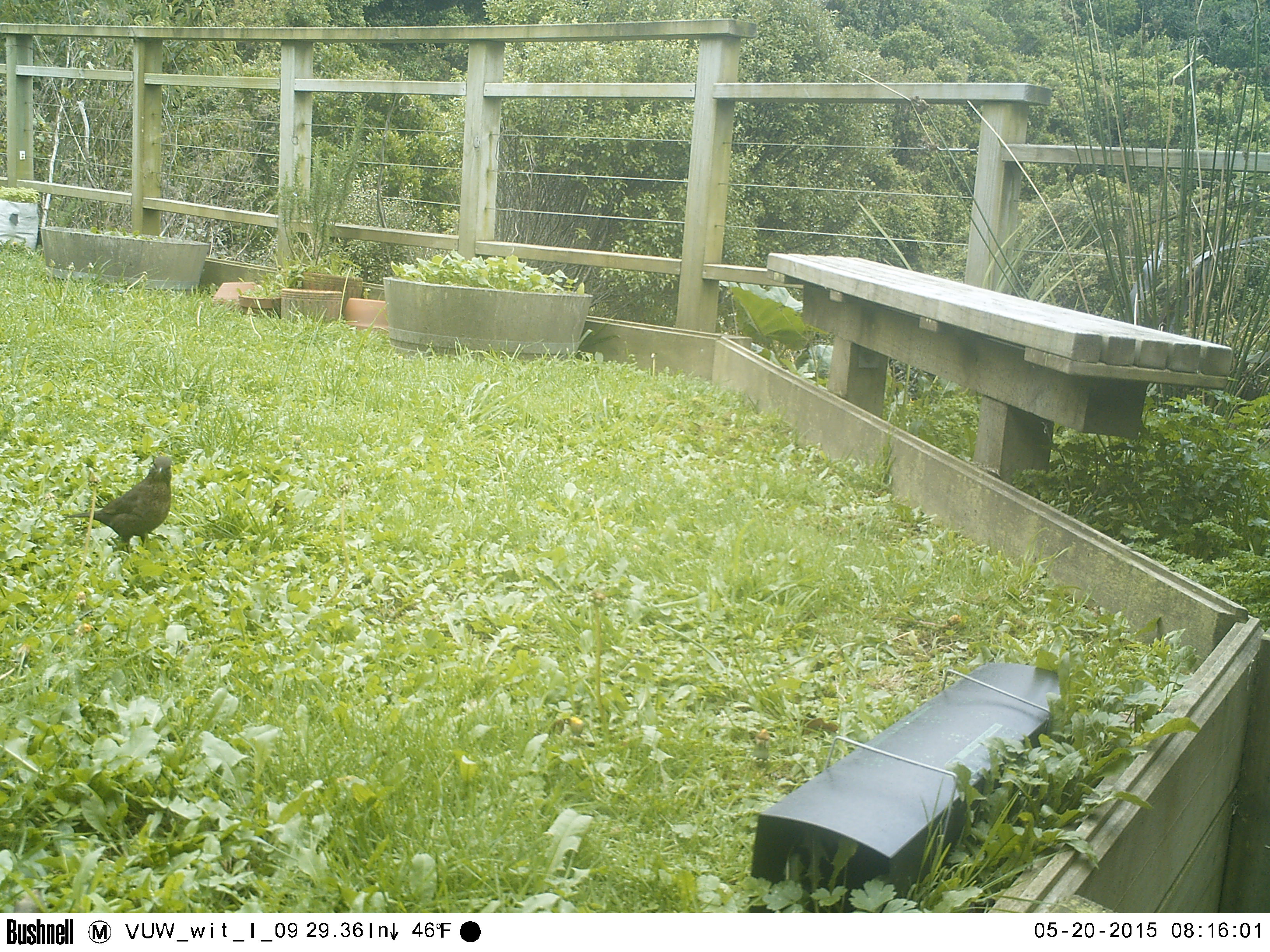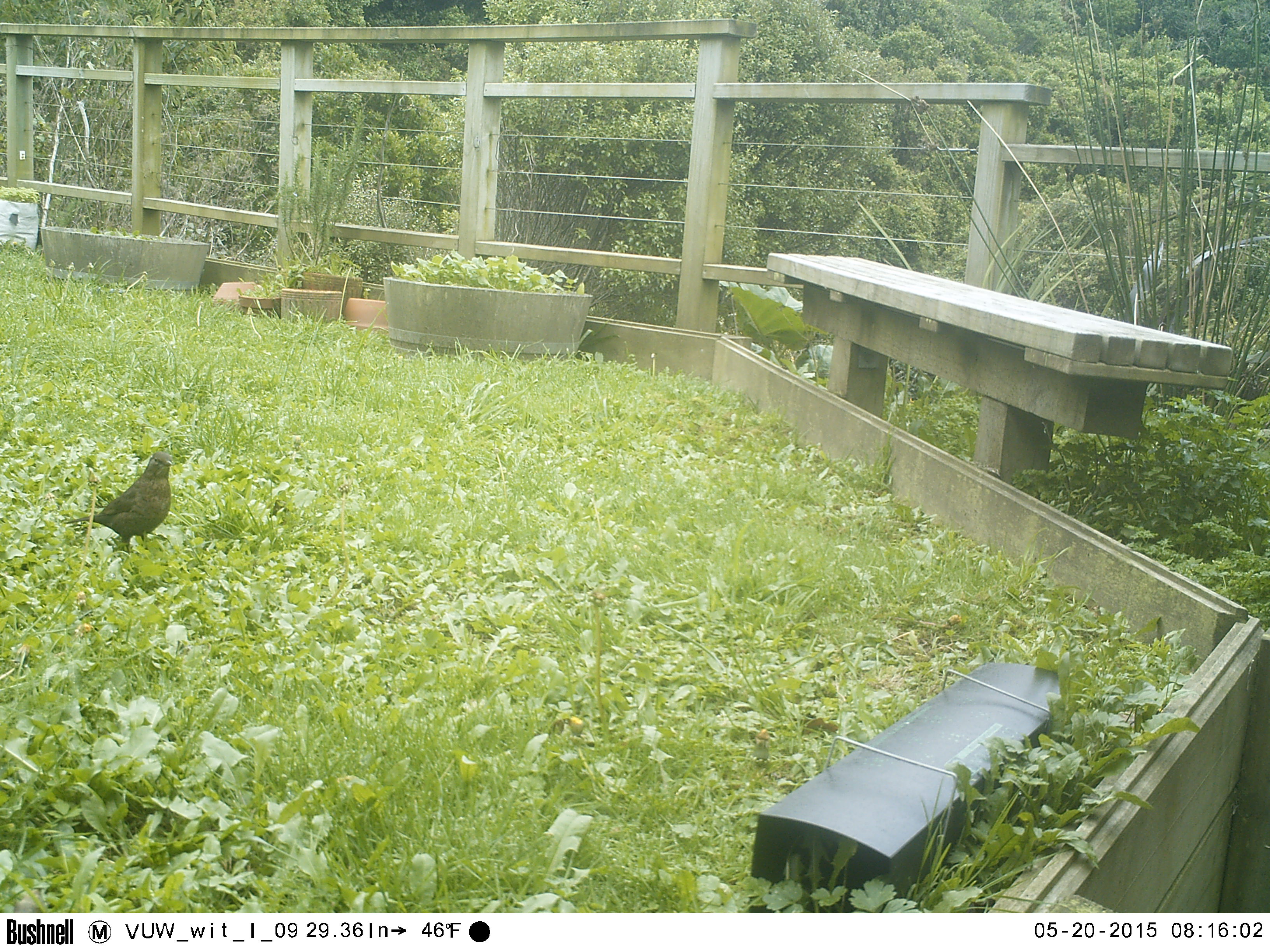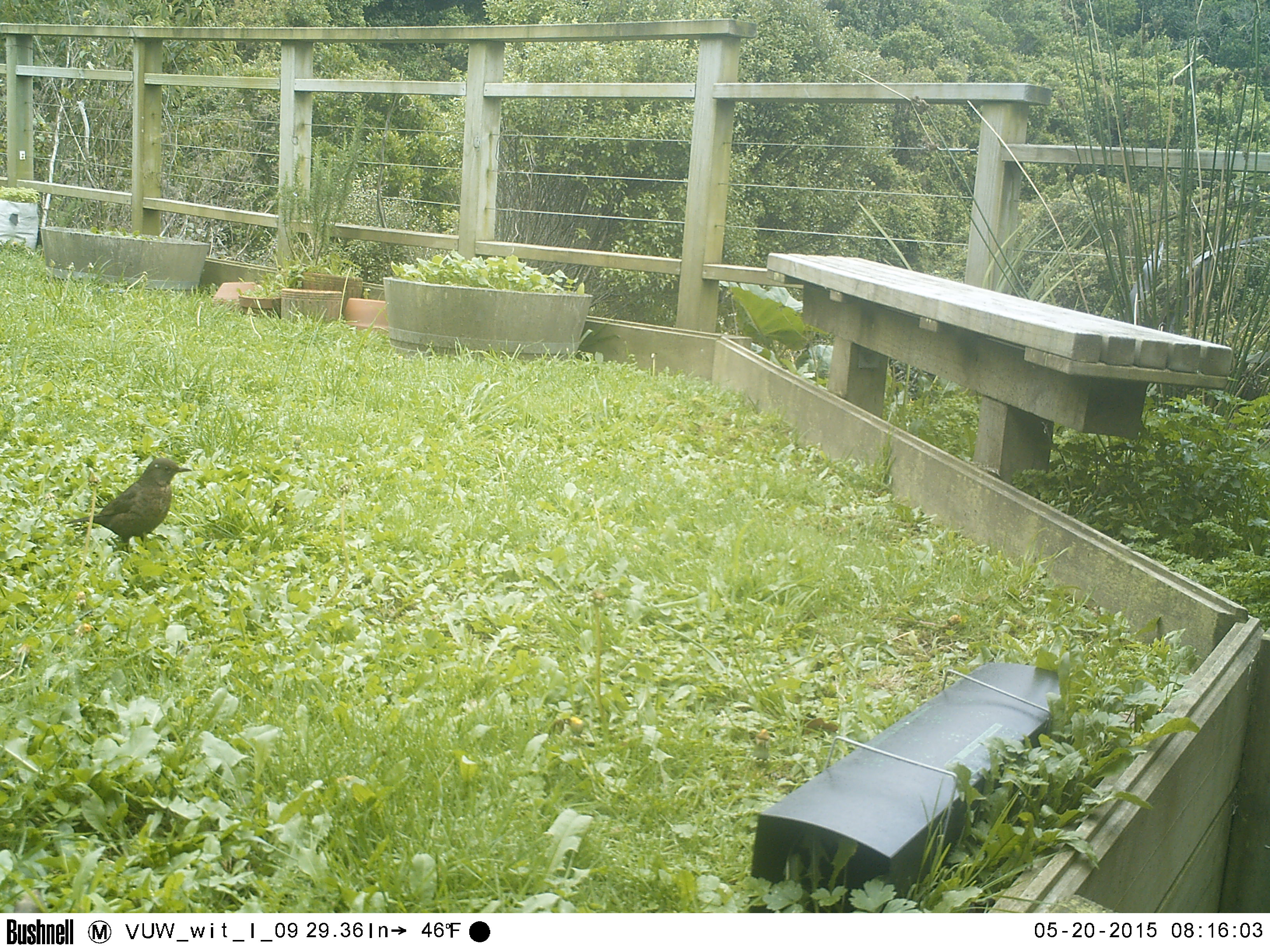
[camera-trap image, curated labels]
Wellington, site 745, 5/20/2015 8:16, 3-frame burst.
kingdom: Animalia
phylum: Chordata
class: Aves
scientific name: Aves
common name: bird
Bird (Aves).